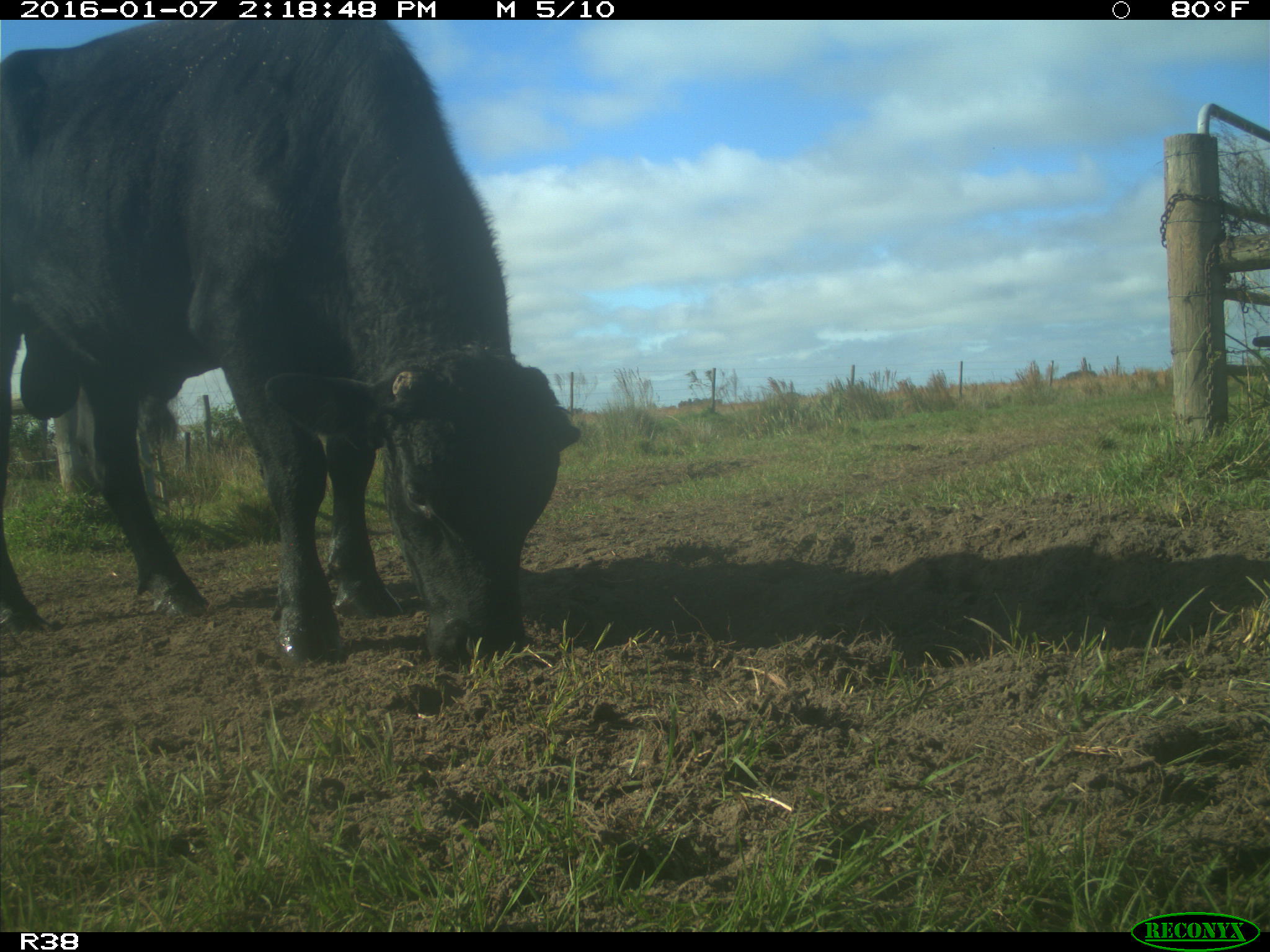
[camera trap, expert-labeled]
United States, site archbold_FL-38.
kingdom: Animalia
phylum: Chordata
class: Mammalia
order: Artiodactyla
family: Bovidae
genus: Bos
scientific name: Bos taurus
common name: domestic cow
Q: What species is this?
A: Bos taurus (domestic cow).